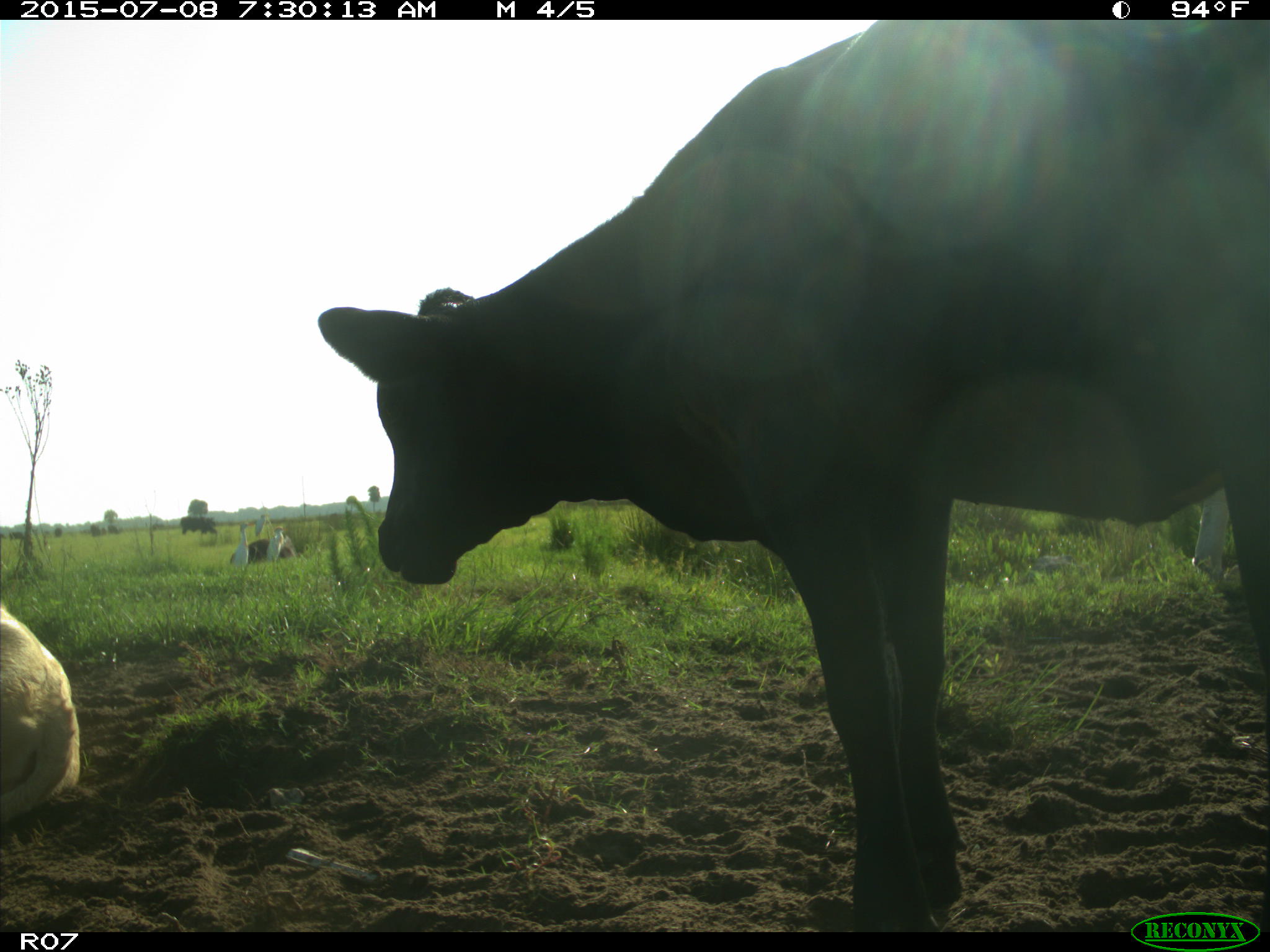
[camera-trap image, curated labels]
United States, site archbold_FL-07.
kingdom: Animalia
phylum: Chordata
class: Mammalia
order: Artiodactyla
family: Bovidae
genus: Bos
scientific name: Bos taurus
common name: domestic cow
Bos taurus (domestic cow).